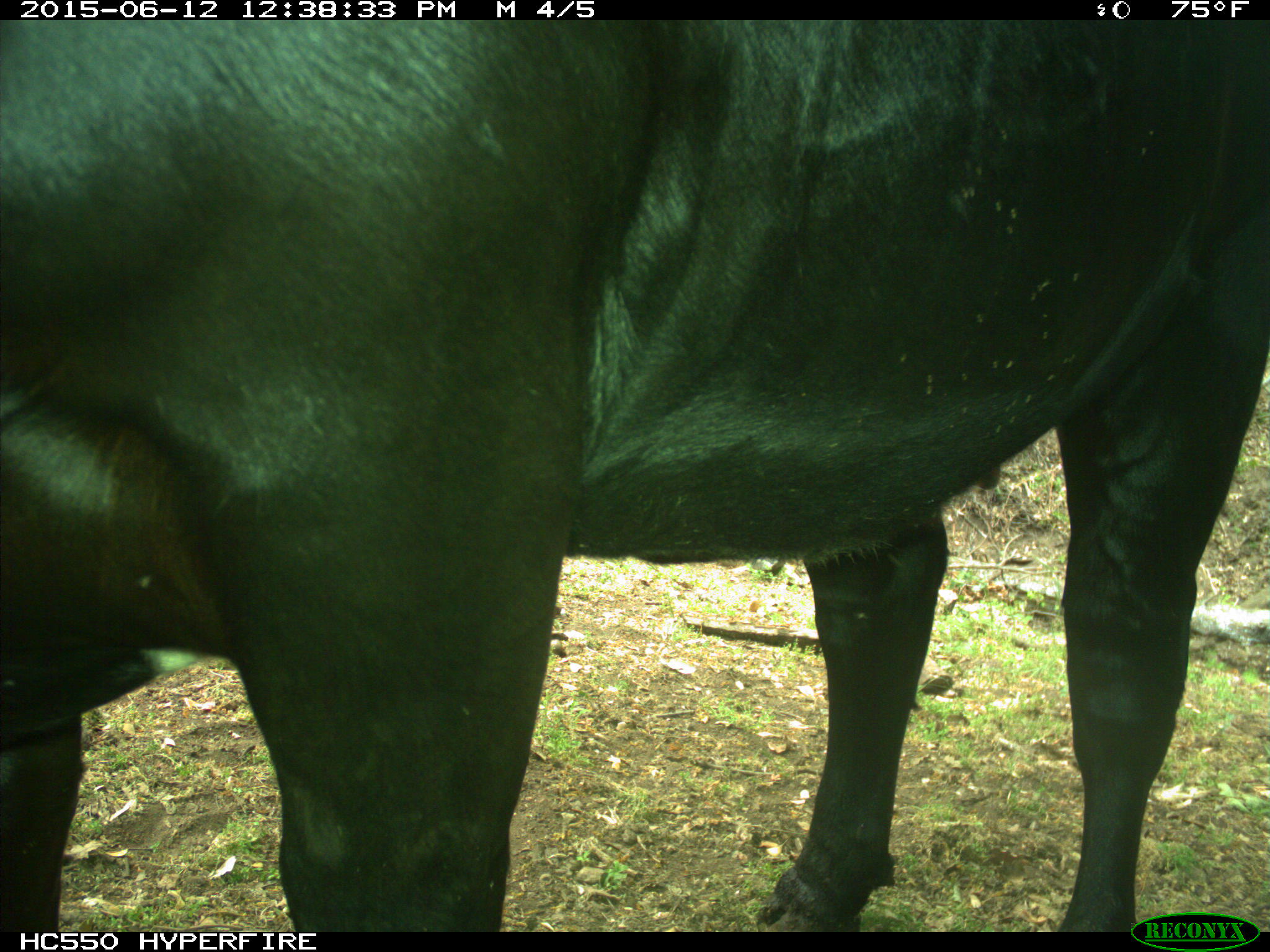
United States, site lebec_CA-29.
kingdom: Animalia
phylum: Chordata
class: Mammalia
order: Artiodactyla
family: Bovidae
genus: Bos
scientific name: Bos taurus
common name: domestic cow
Bos taurus (domestic cow).